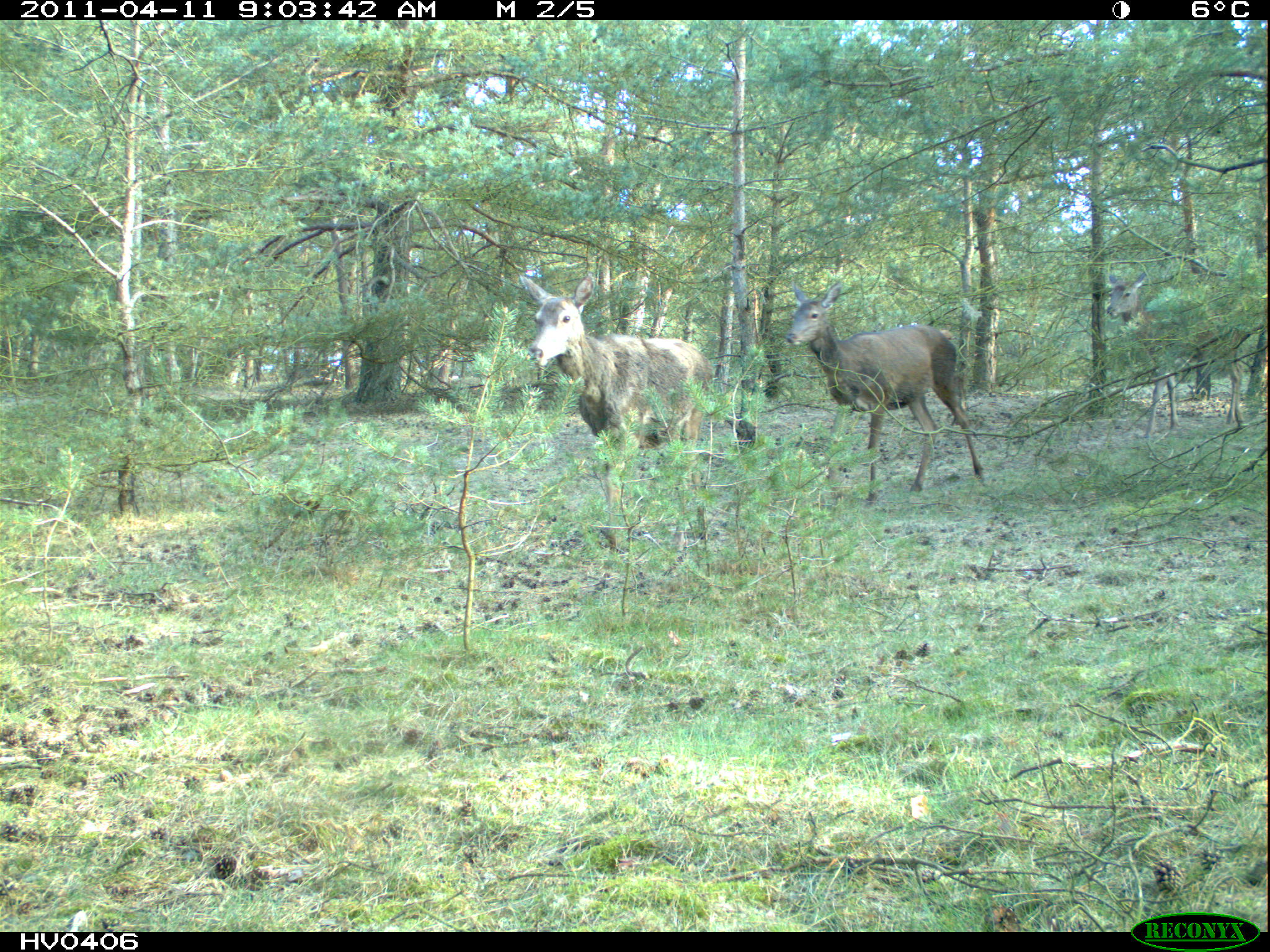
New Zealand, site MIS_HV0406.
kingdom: Animalia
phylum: Chordata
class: Mammalia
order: Artiodactyla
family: Cervidae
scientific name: Cervidae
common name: deer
Deer (Cervidae).